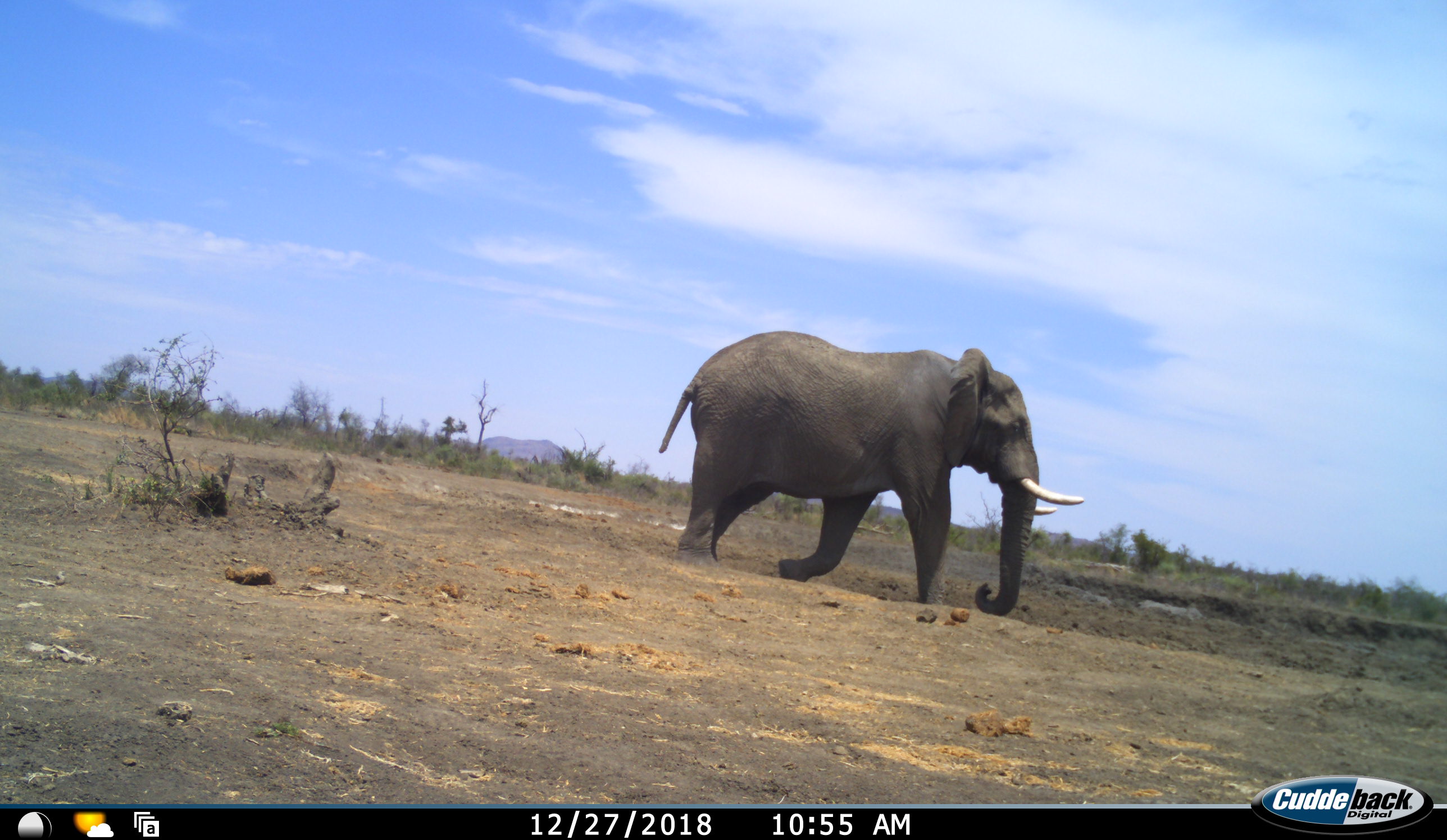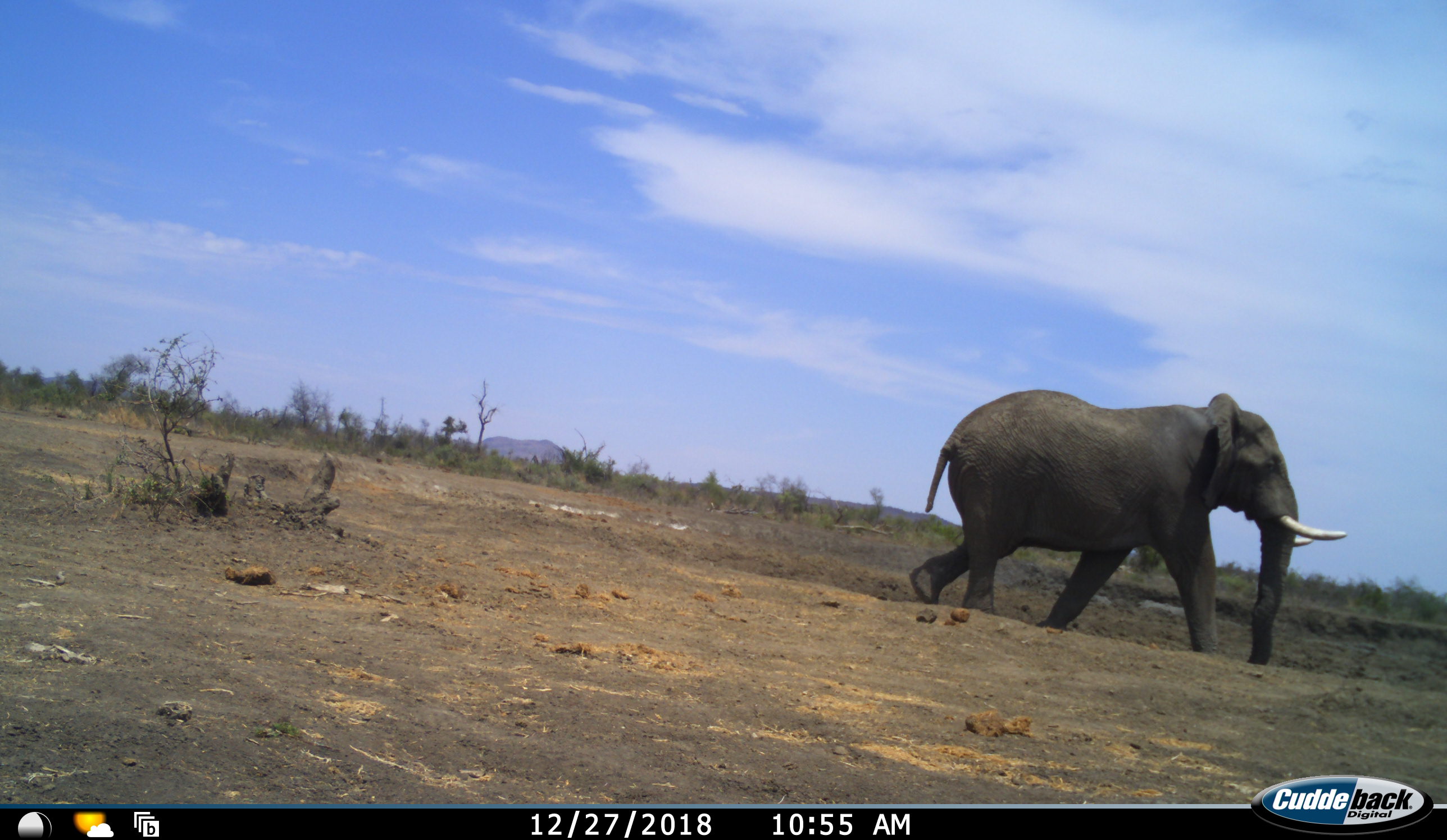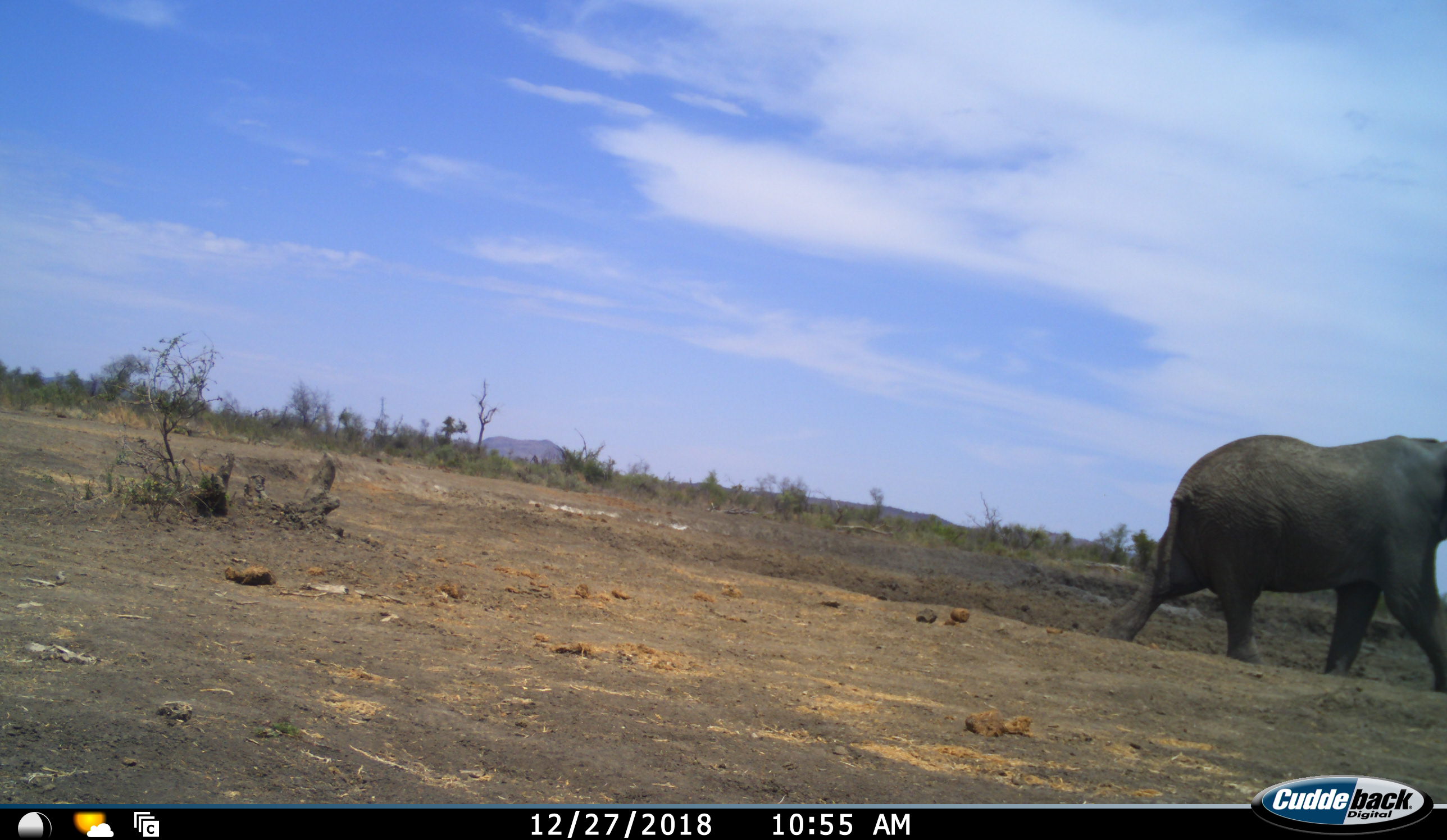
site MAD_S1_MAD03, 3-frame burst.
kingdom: Animalia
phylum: Chordata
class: Mammalia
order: Proboscidea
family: Elephantidae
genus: Loxodonta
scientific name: Loxodonta africana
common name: african bush elephant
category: elephant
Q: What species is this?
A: Elephant (african bush elephant) (Loxodonta africana).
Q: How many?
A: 1.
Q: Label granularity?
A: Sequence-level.